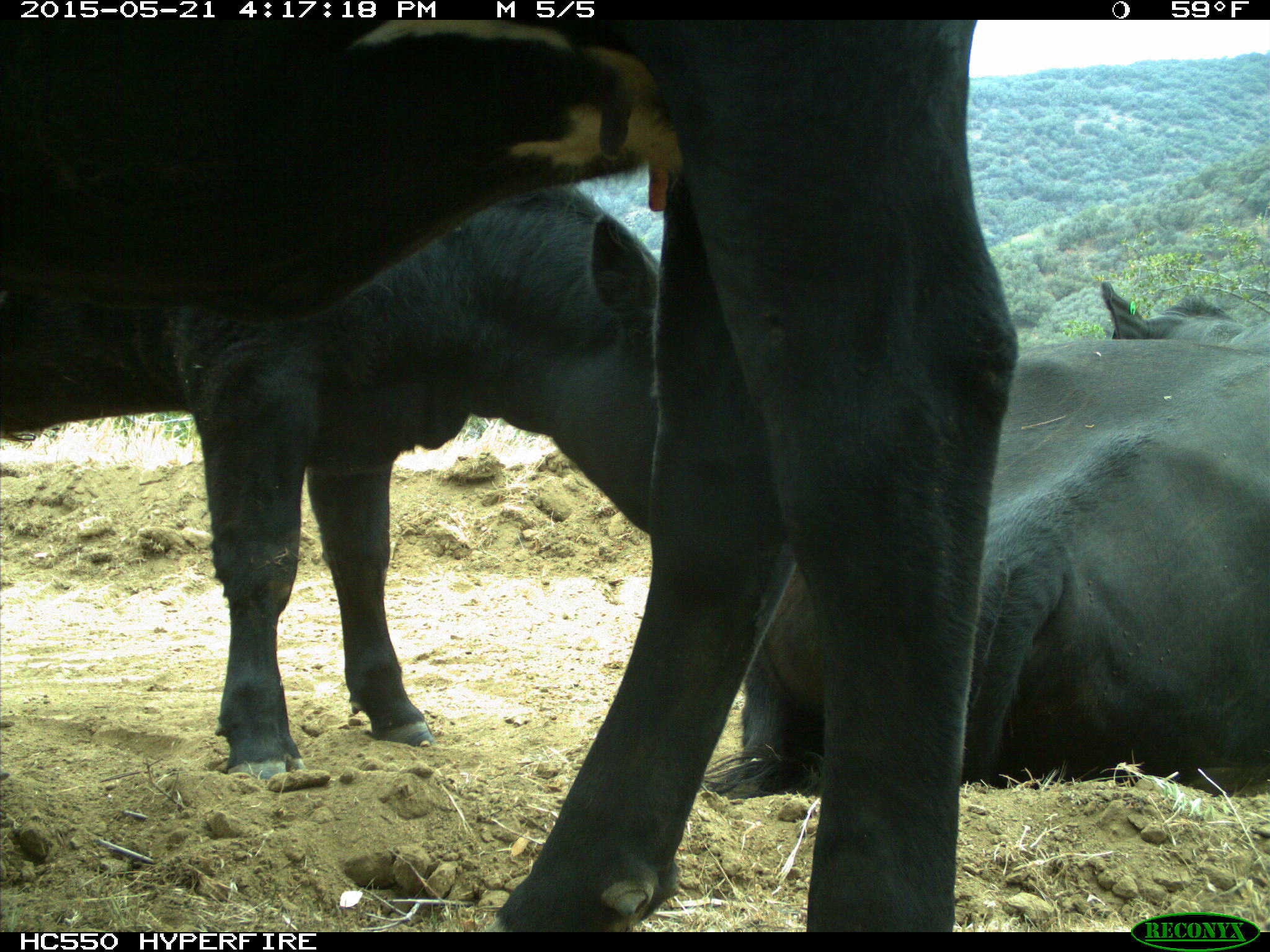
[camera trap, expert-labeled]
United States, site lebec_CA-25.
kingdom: Animalia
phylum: Chordata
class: Mammalia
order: Artiodactyla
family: Bovidae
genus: Bos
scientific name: Bos taurus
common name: domestic cow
Bos taurus (domestic cow).